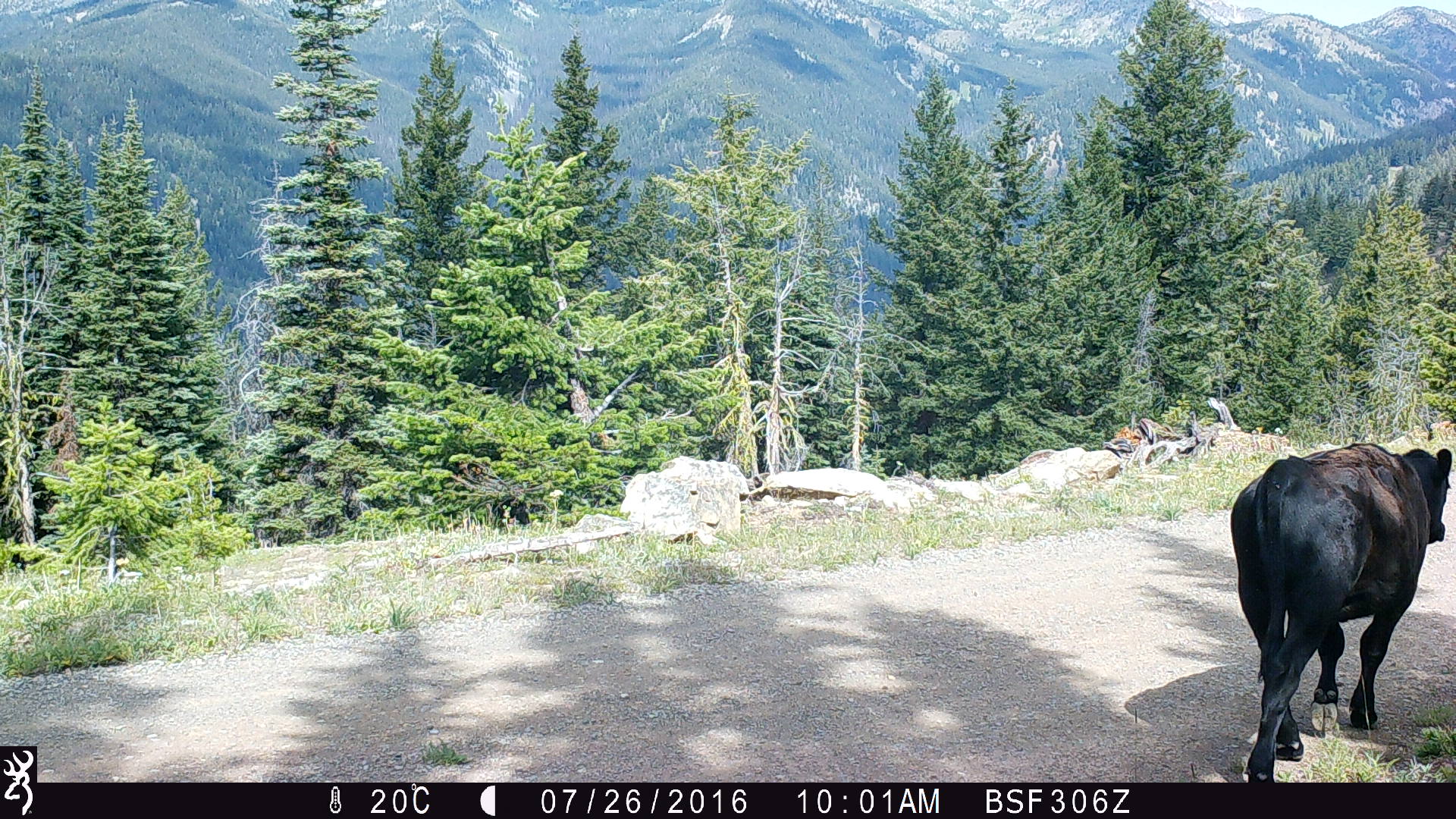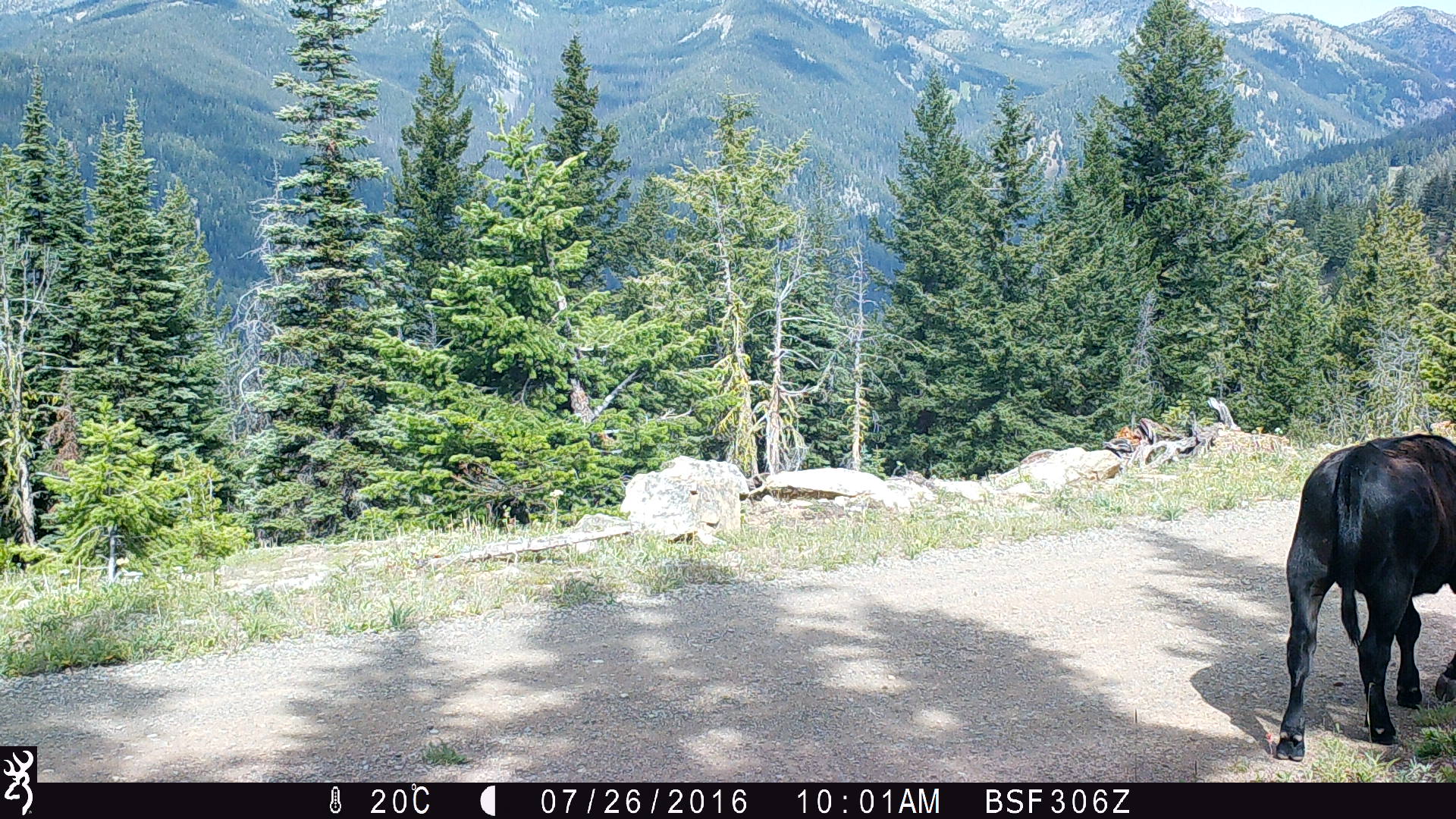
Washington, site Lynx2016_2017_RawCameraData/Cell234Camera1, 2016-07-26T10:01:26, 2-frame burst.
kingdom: Animalia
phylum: Chordata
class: Mammalia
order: Artiodactyla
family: Bovidae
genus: Bos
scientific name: Bos taurus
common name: domestic cattle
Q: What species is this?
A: Domestic cattle (Bos taurus).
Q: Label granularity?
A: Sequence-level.